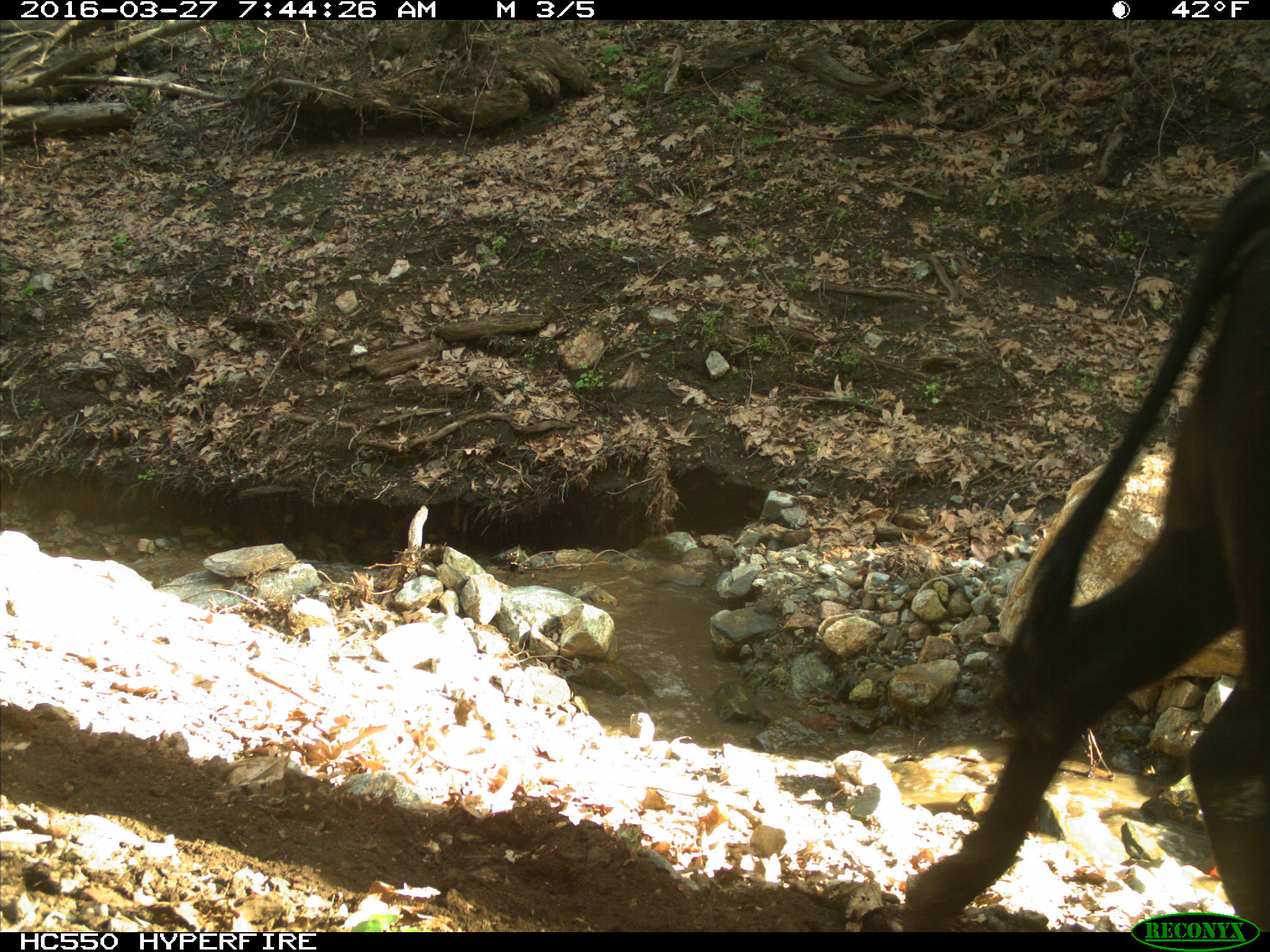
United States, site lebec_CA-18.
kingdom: Animalia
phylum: Chordata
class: Mammalia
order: Artiodactyla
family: Bovidae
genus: Bos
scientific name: Bos taurus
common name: domestic cow